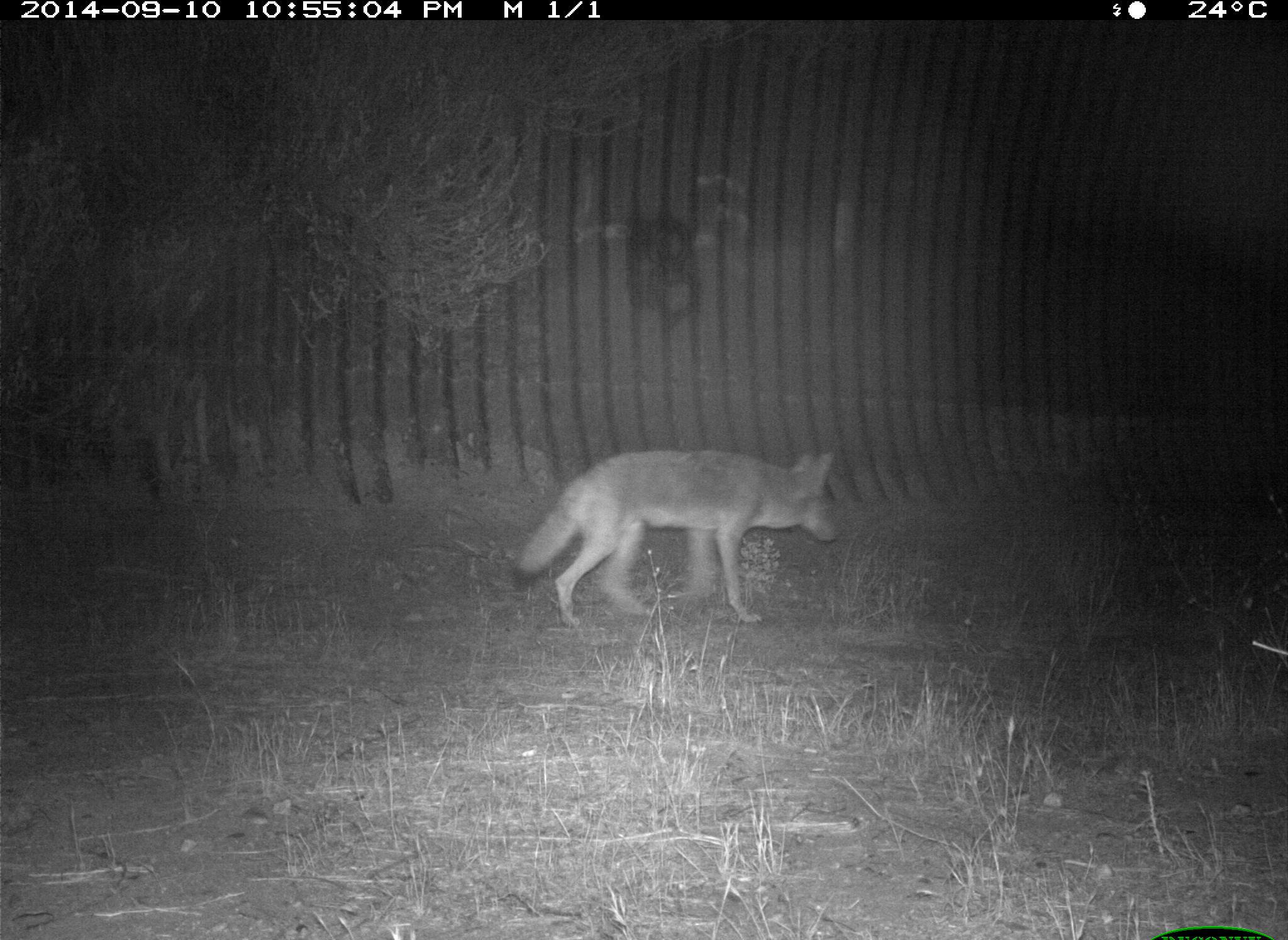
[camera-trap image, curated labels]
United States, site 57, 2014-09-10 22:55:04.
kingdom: Animalia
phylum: Chordata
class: Mammalia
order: Carnivora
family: Canidae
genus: Canis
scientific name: Canis latrans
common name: coyote